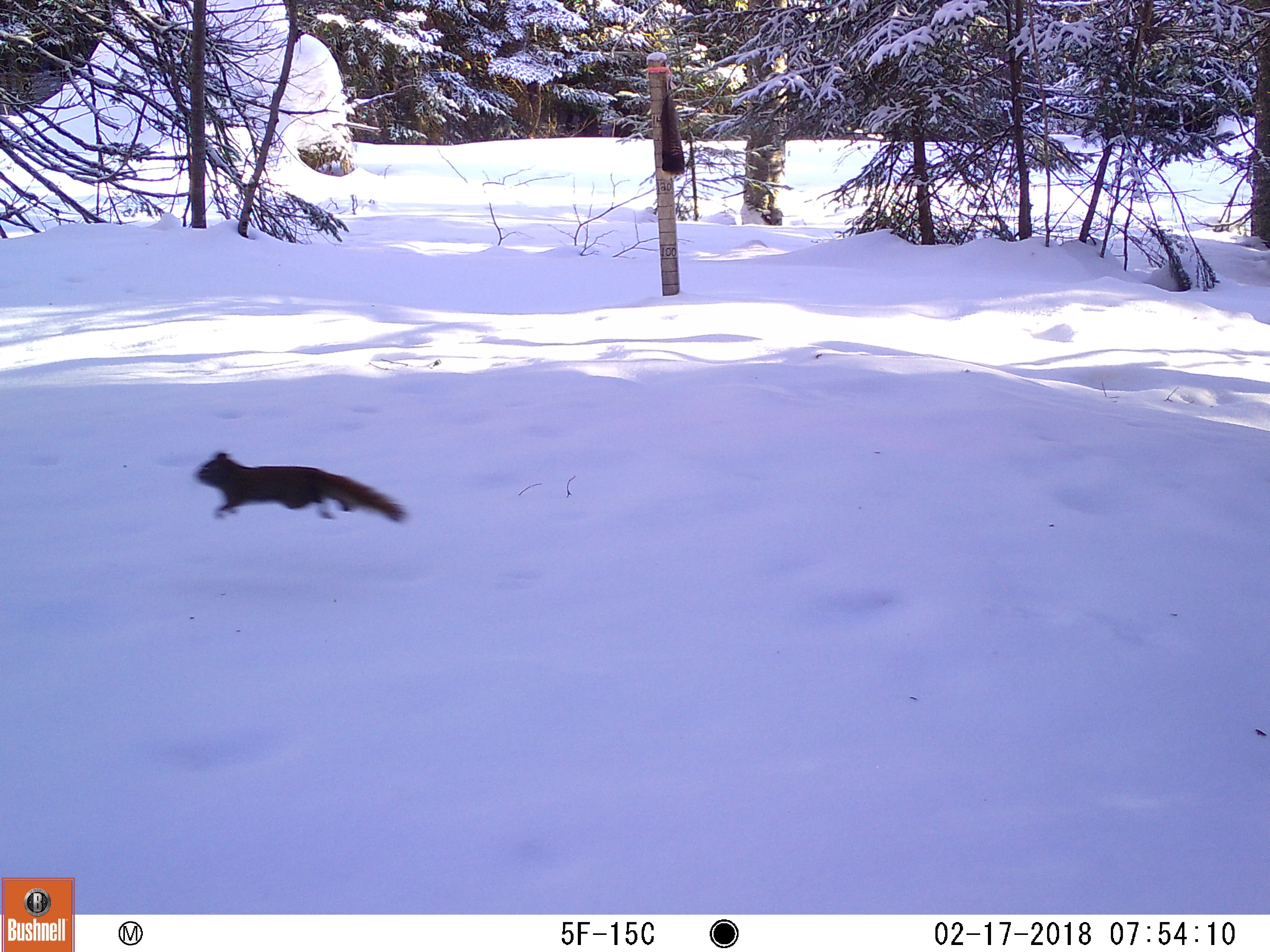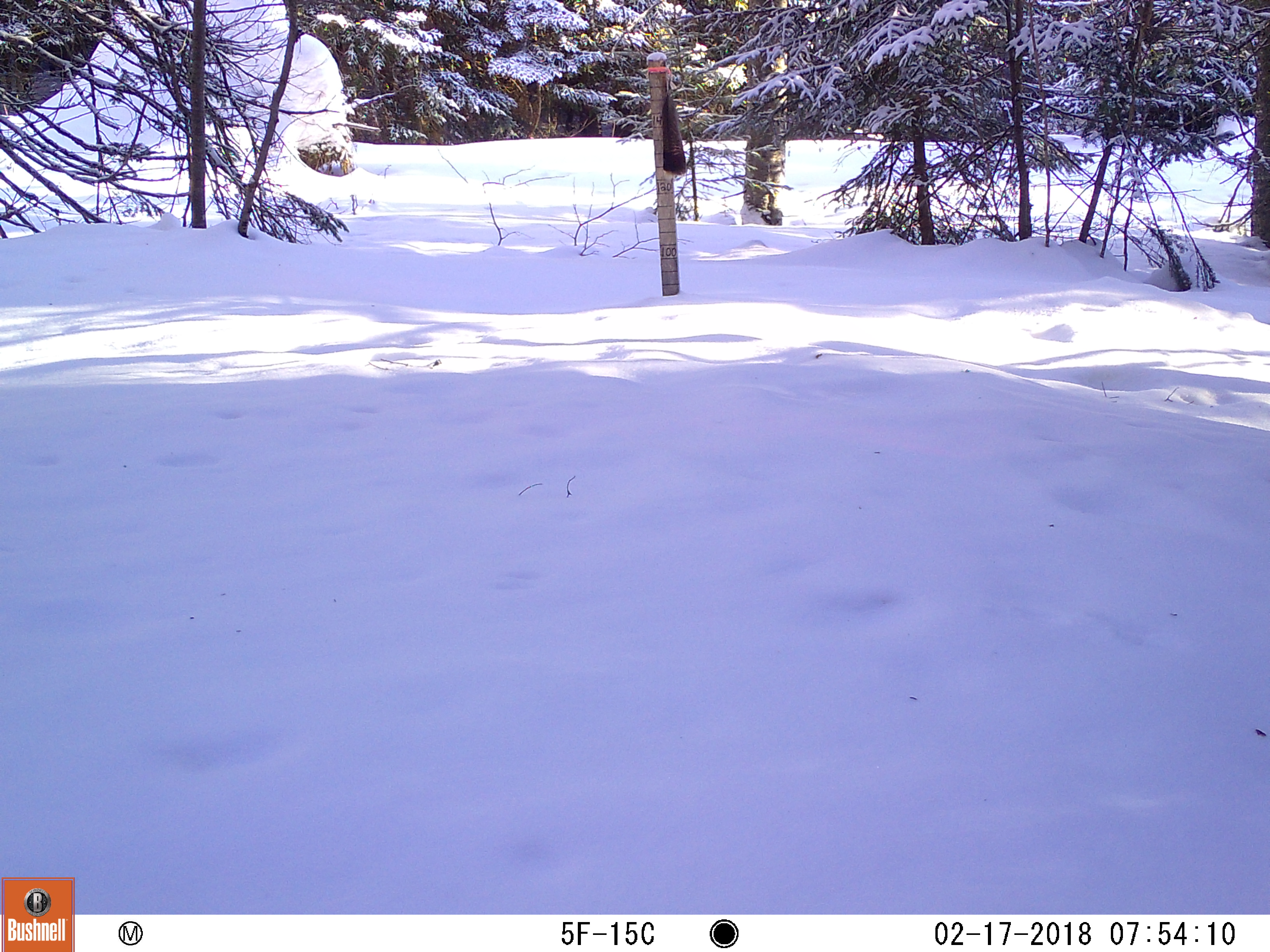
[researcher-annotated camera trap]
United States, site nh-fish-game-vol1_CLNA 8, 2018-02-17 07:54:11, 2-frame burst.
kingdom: Animalia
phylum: Chordata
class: Mammalia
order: Rodentia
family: Sciuridae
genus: Tamiasciurus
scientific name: Tamiasciurus hudsonicus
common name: red squirrel